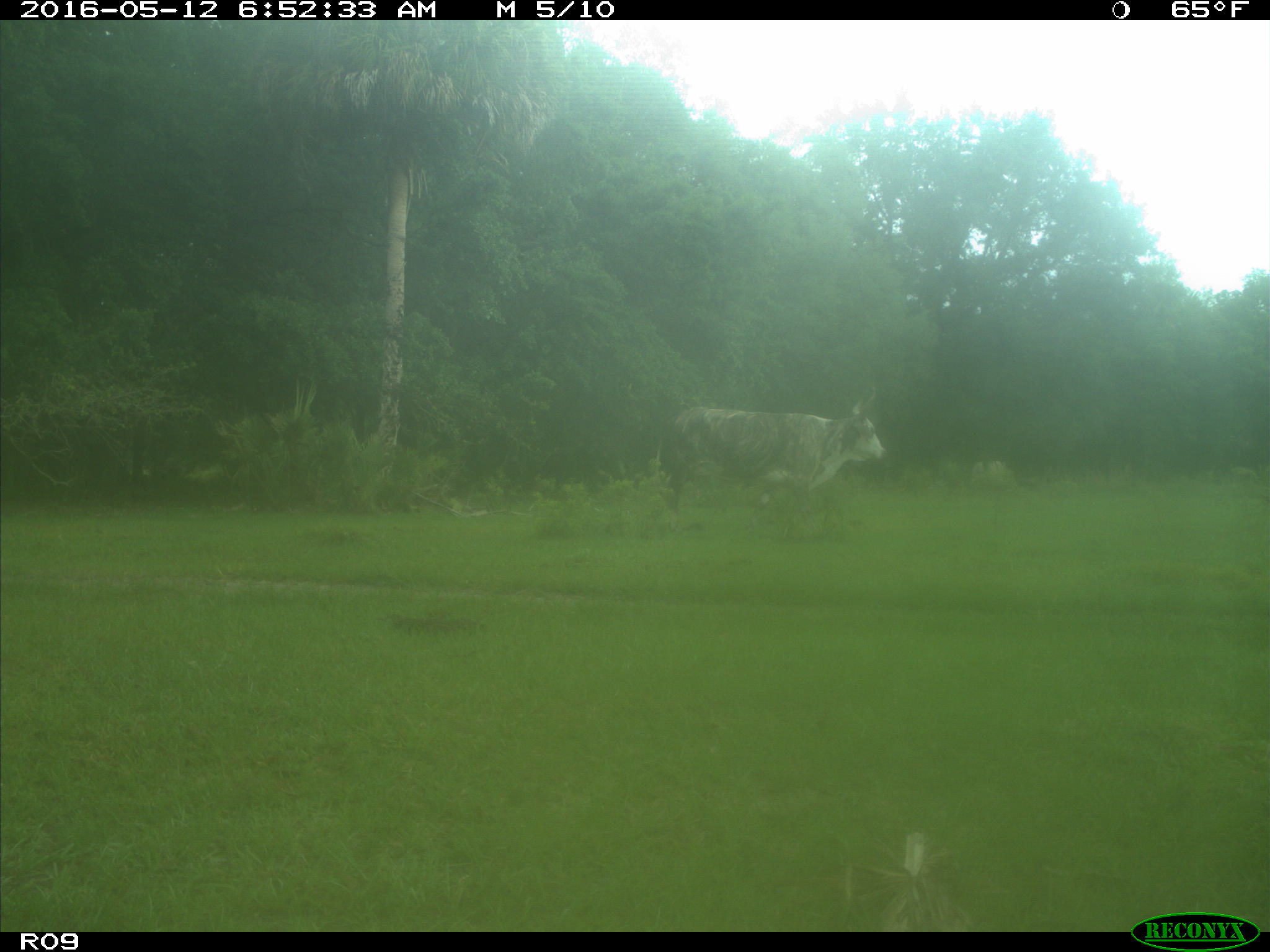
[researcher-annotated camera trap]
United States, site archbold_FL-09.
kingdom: Animalia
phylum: Chordata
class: Mammalia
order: Artiodactyla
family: Bovidae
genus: Bos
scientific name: Bos taurus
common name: domestic cow